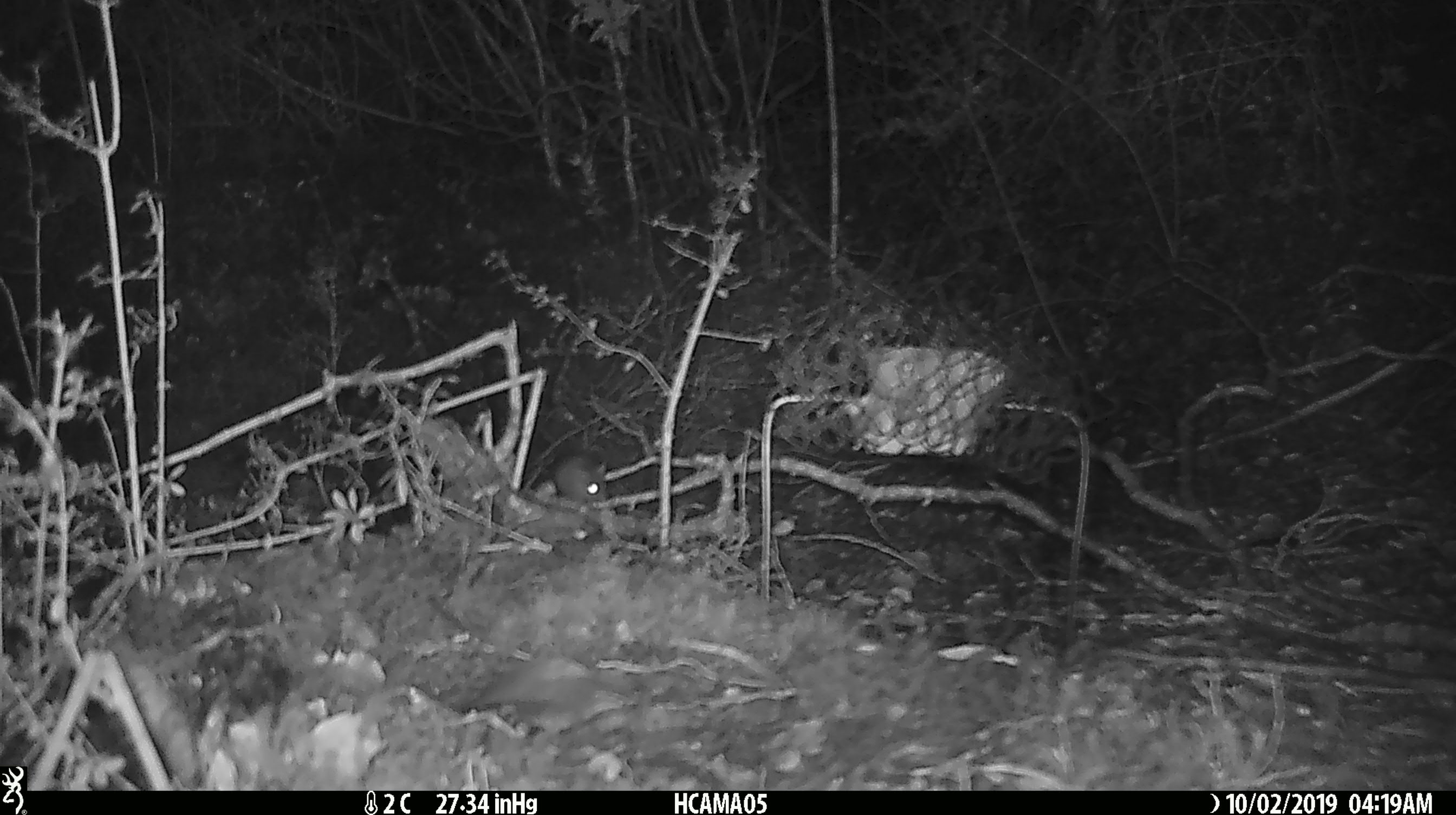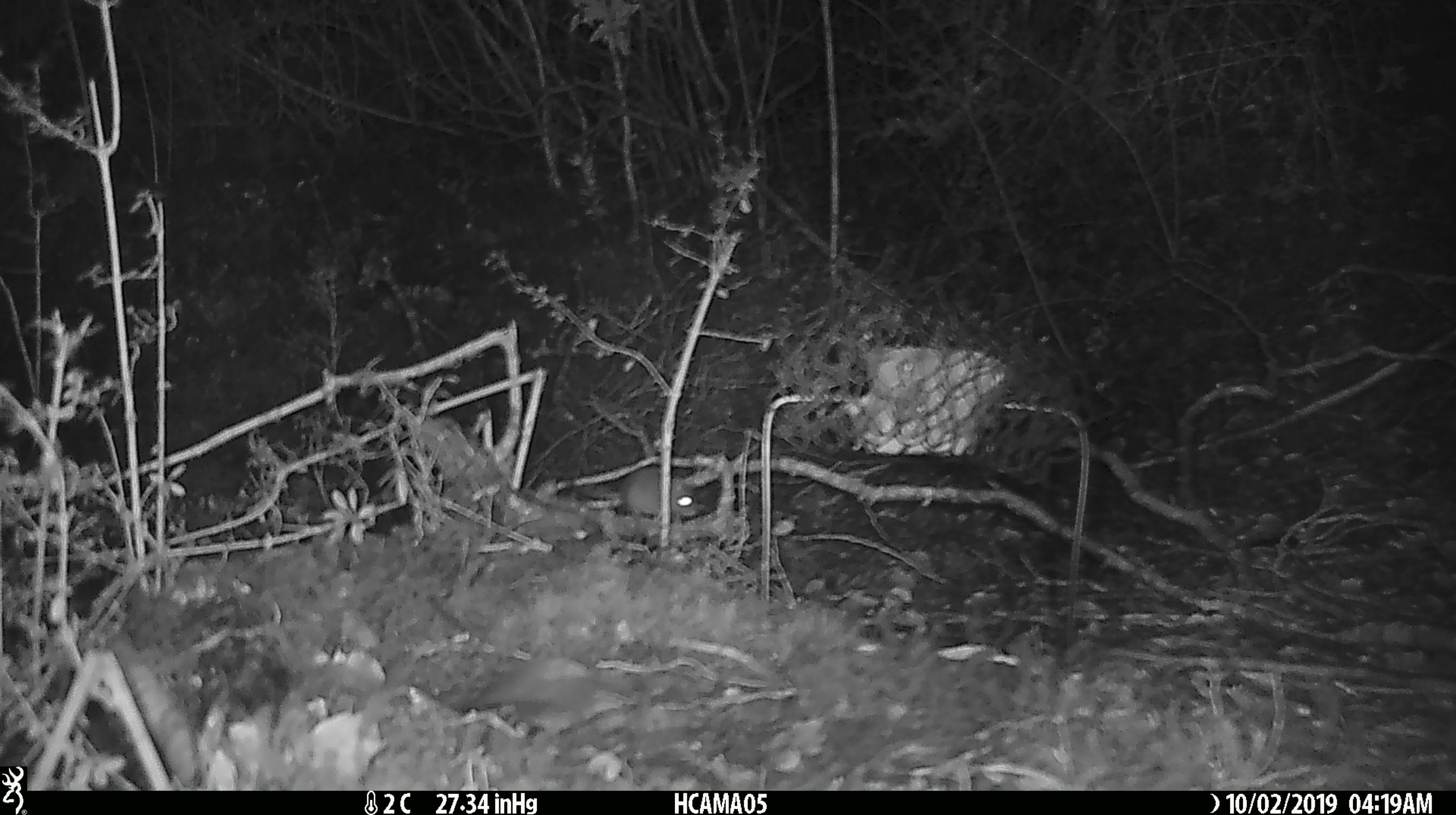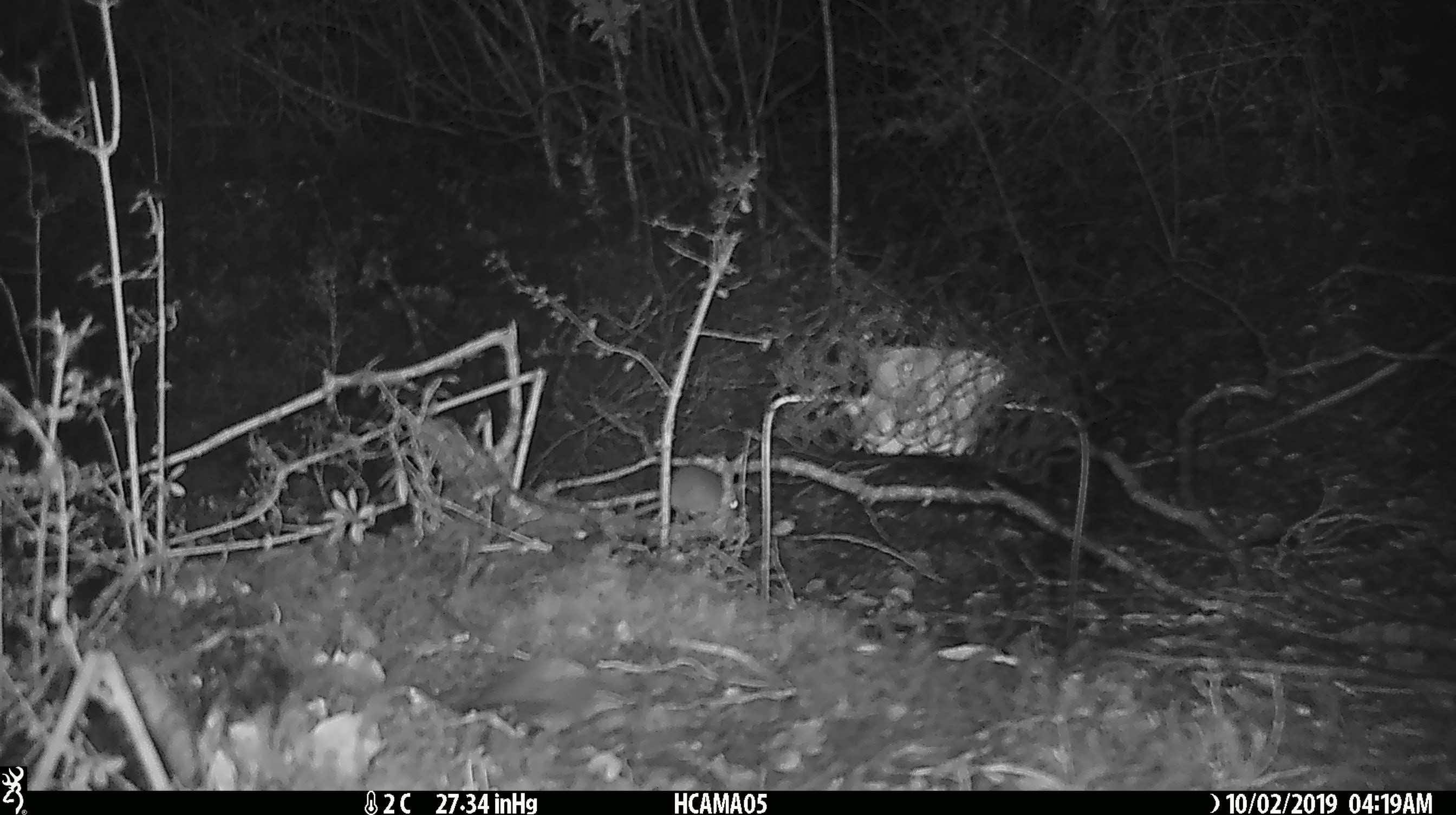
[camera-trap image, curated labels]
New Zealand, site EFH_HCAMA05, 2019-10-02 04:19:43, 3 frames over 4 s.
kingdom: Animalia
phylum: Chordata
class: Mammalia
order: Rodentia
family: Muridae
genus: Mus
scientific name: Mus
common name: mouse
Mouse (Mus).